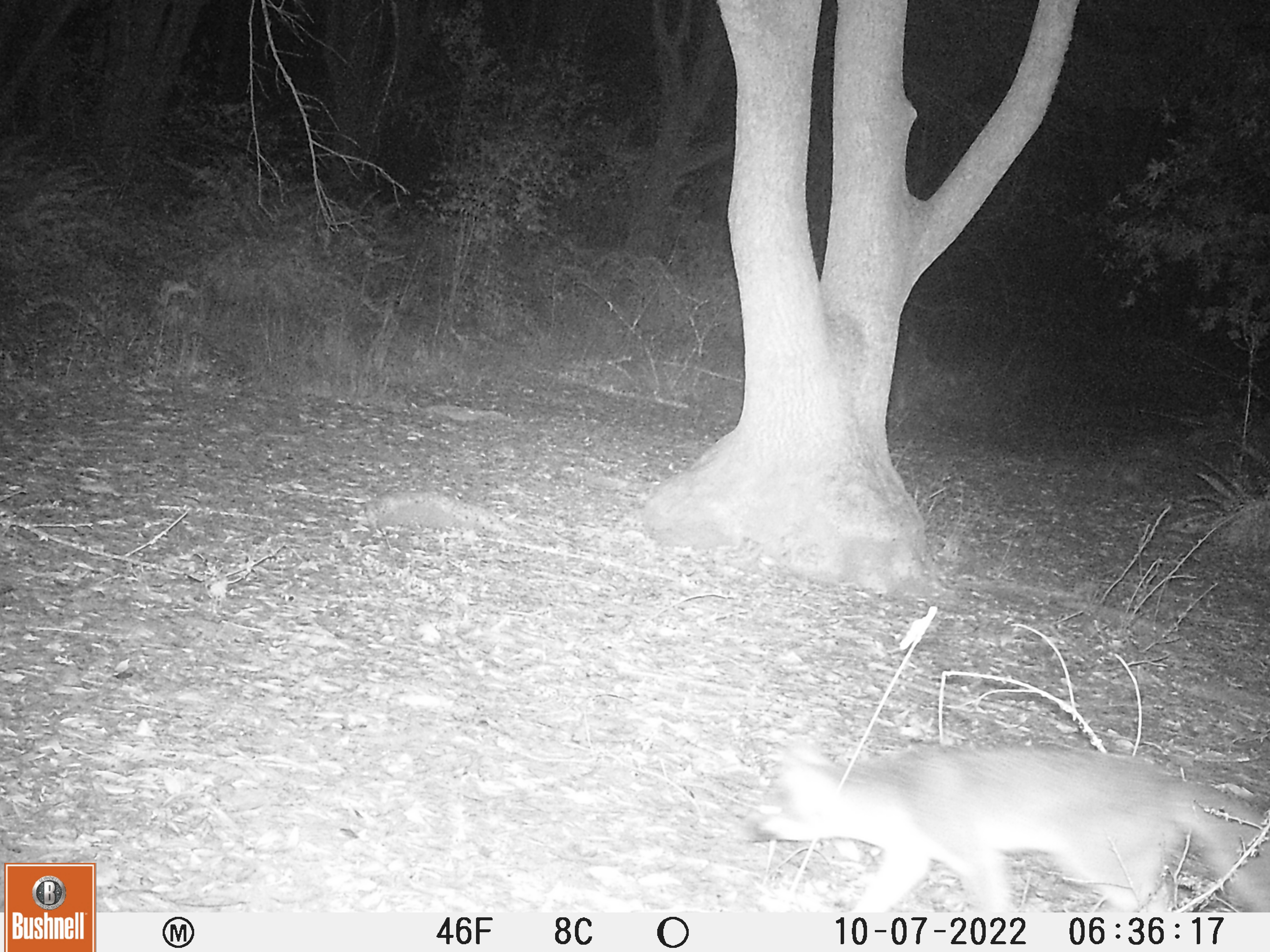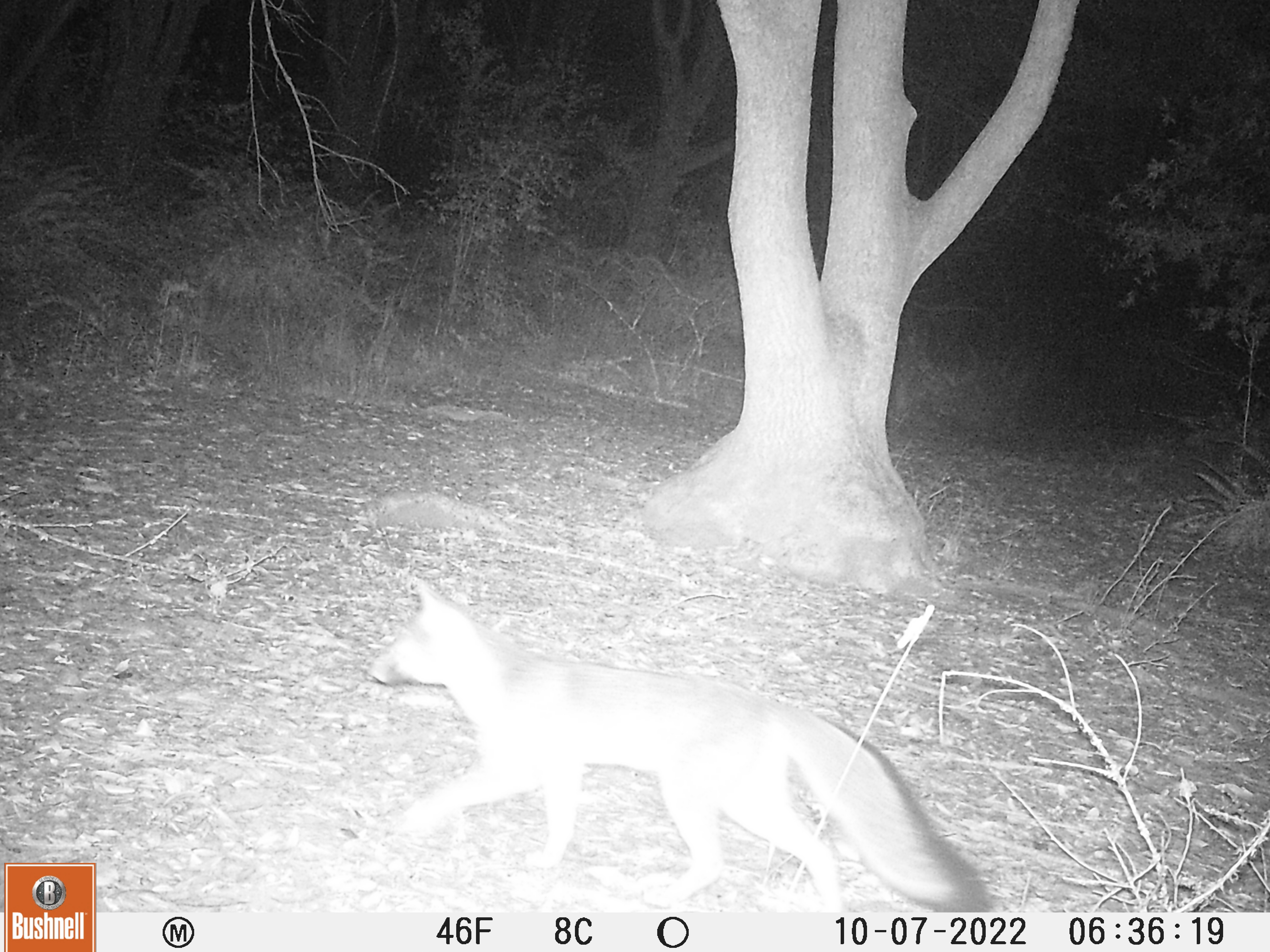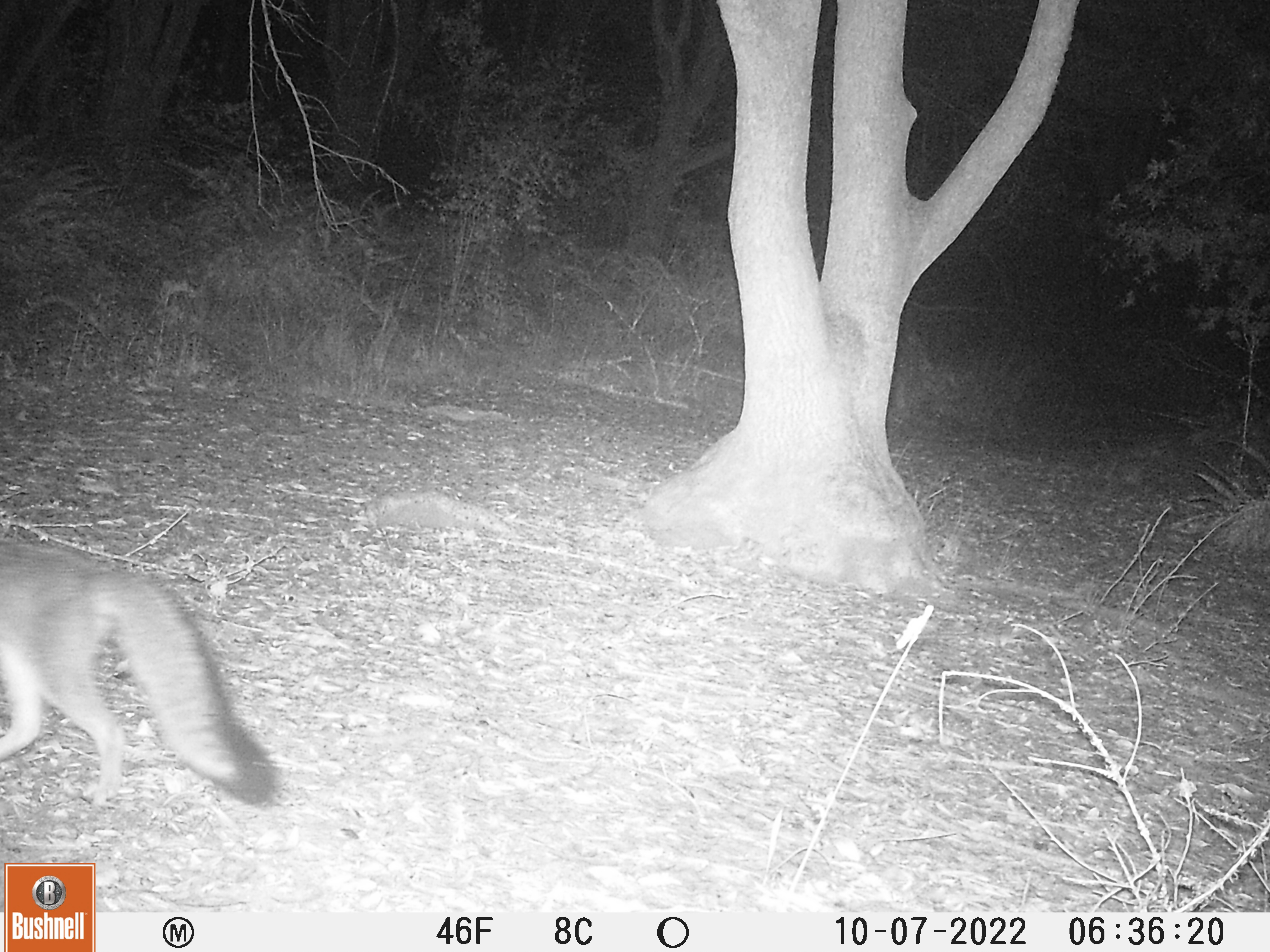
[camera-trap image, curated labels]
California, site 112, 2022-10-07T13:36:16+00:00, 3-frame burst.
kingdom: Animalia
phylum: Chordata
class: Mammalia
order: Carnivora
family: Canidae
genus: Urocyon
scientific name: Urocyon cinereoargenteus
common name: gray fox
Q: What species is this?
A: Gray fox (Urocyon cinereoargenteus).